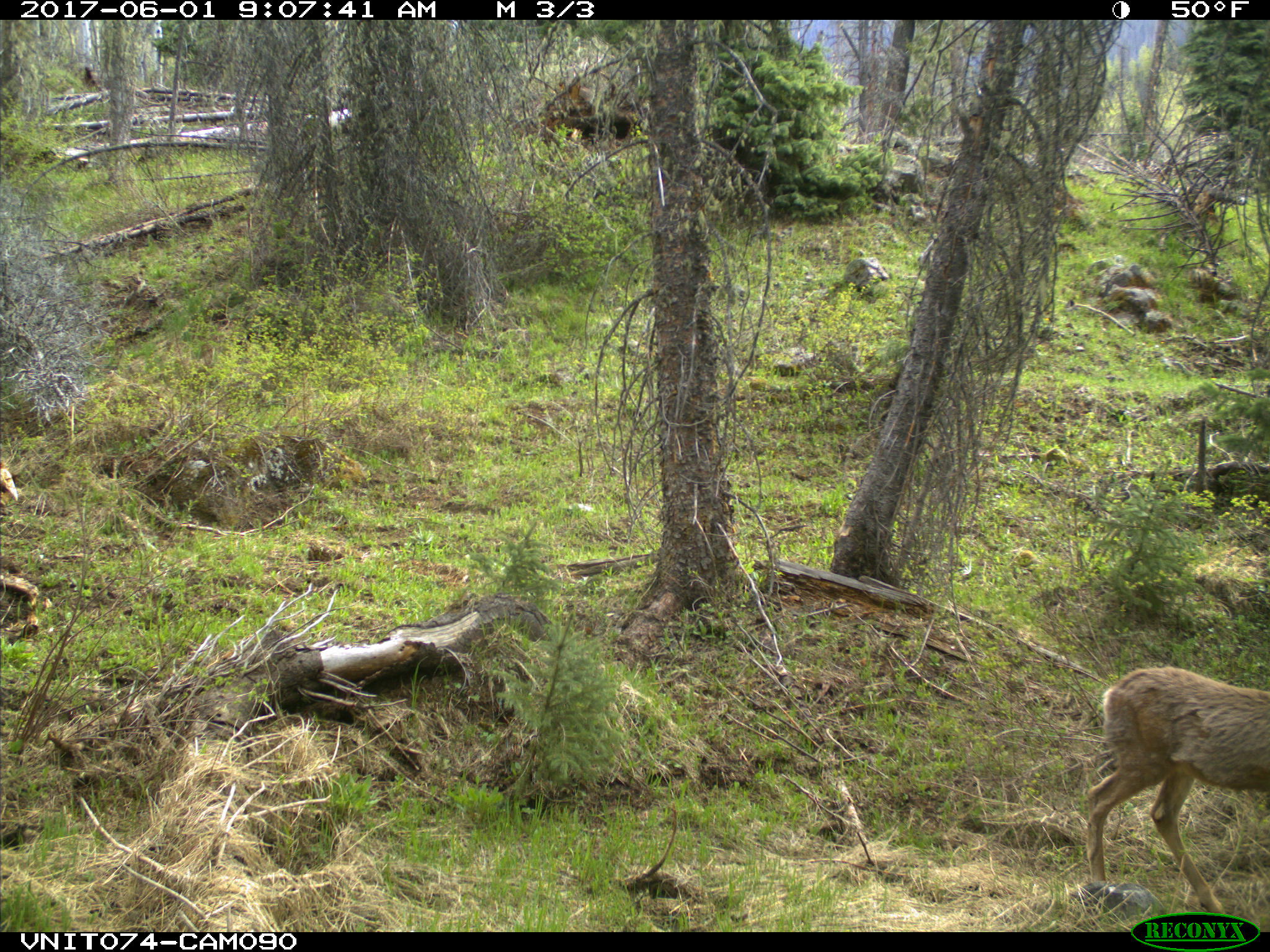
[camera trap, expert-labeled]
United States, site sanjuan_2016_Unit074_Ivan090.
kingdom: Animalia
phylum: Chordata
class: Mammalia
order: Artiodactyla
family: Cervidae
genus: Odocoileus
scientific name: Odocoileus hemionus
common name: mule deer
Odocoileus hemionus (mule deer).